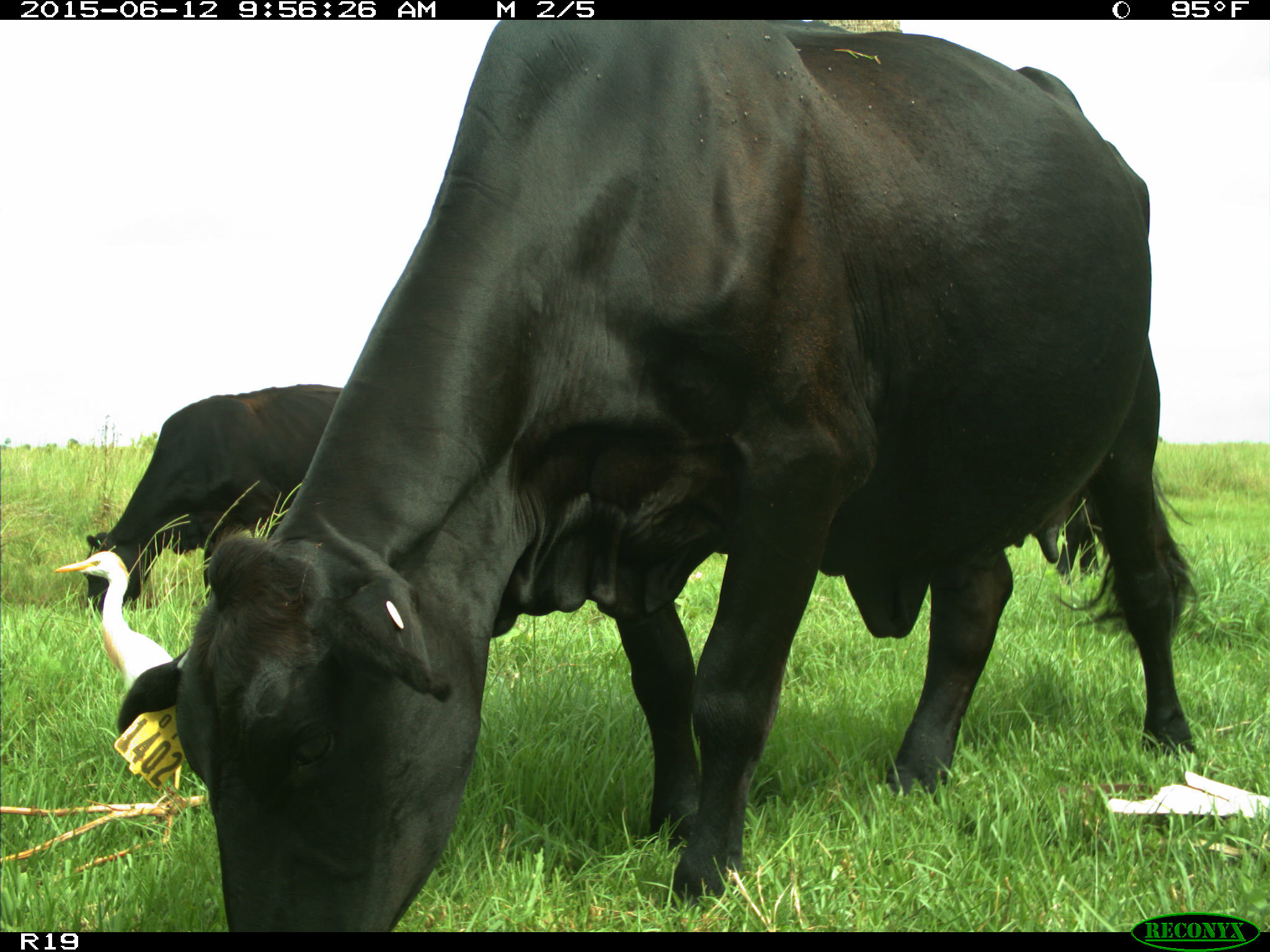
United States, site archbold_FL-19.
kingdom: Animalia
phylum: Chordata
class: Mammalia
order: Artiodactyla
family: Bovidae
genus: Bos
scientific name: Bos taurus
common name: domestic cow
Bos taurus (domestic cow).